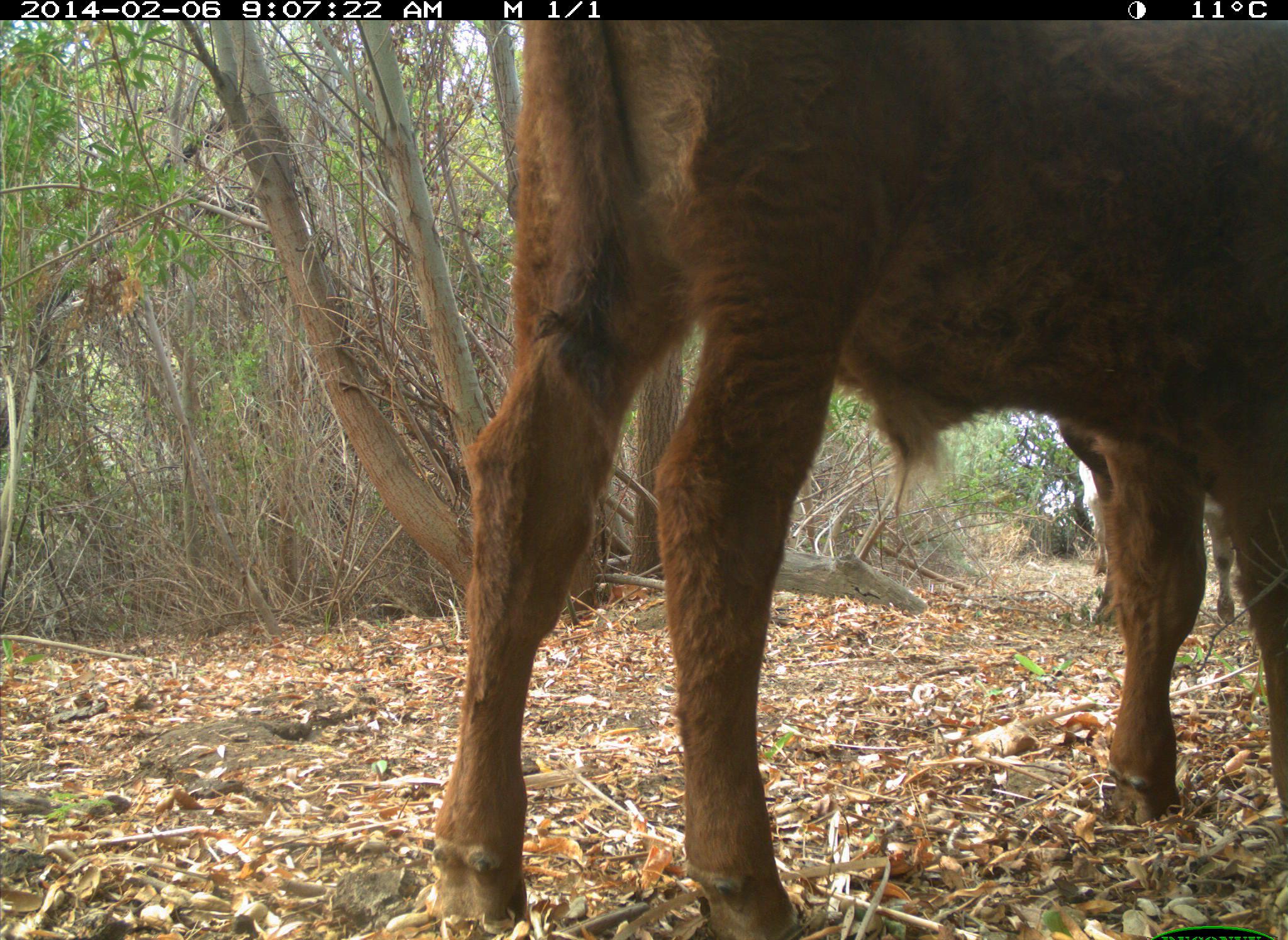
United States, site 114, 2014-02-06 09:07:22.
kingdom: Animalia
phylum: Chordata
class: Mammalia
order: Artiodactyla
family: Bovidae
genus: Bos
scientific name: Bos taurus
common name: cow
Cow (Bos taurus).